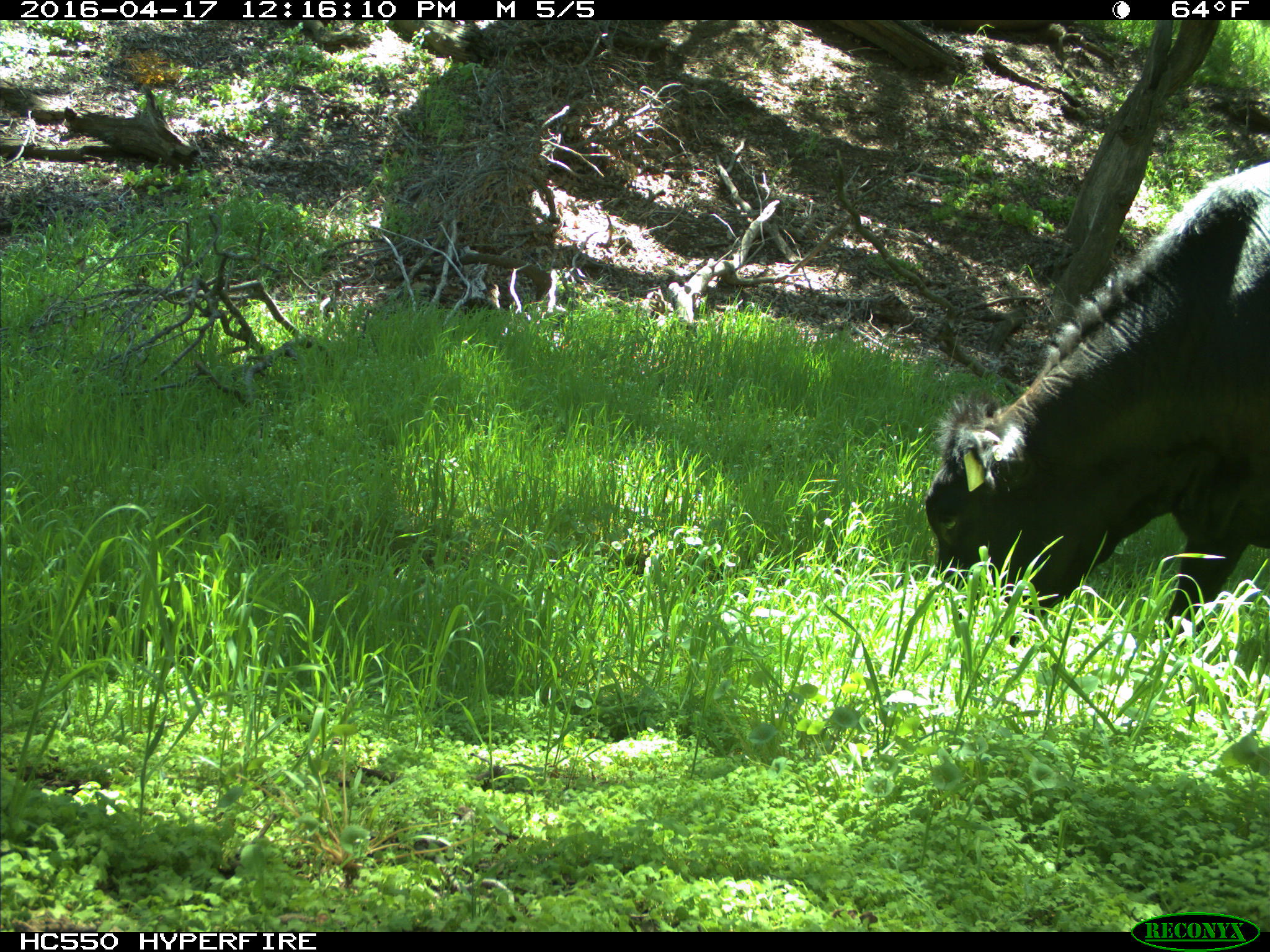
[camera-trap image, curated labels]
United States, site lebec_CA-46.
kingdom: Animalia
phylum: Chordata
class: Mammalia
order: Artiodactyla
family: Bovidae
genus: Bos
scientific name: Bos taurus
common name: domestic cow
Bos taurus (domestic cow).